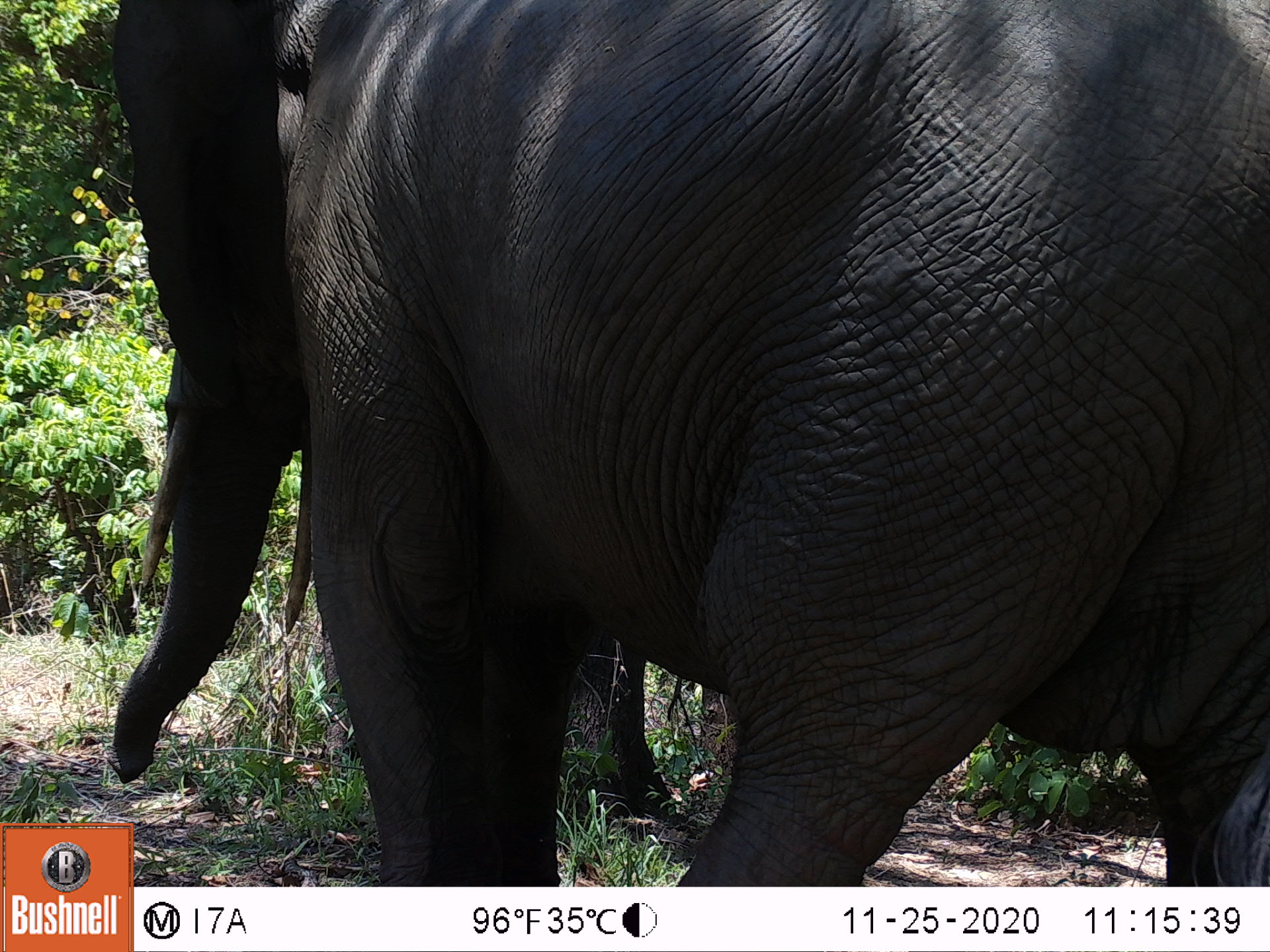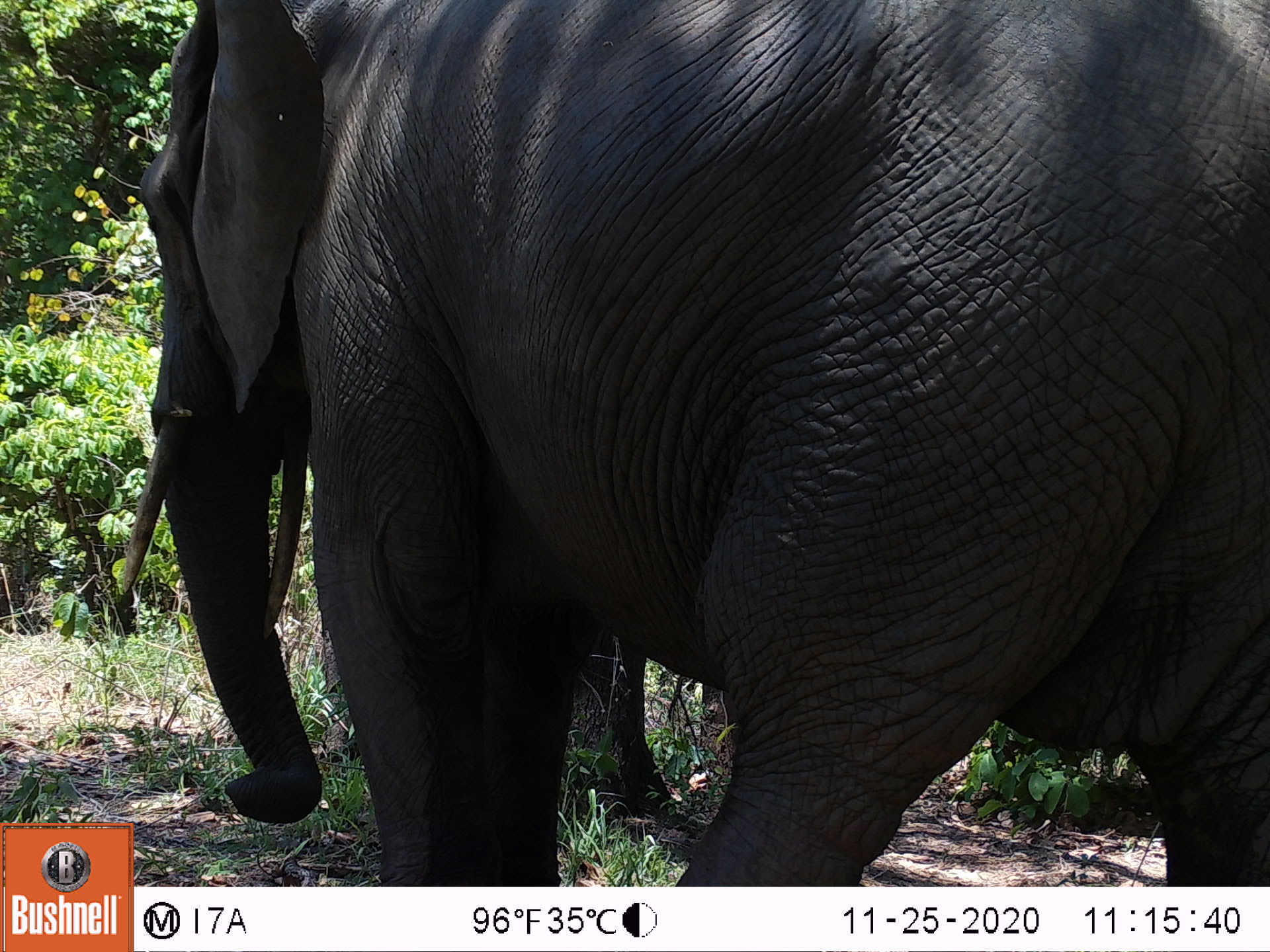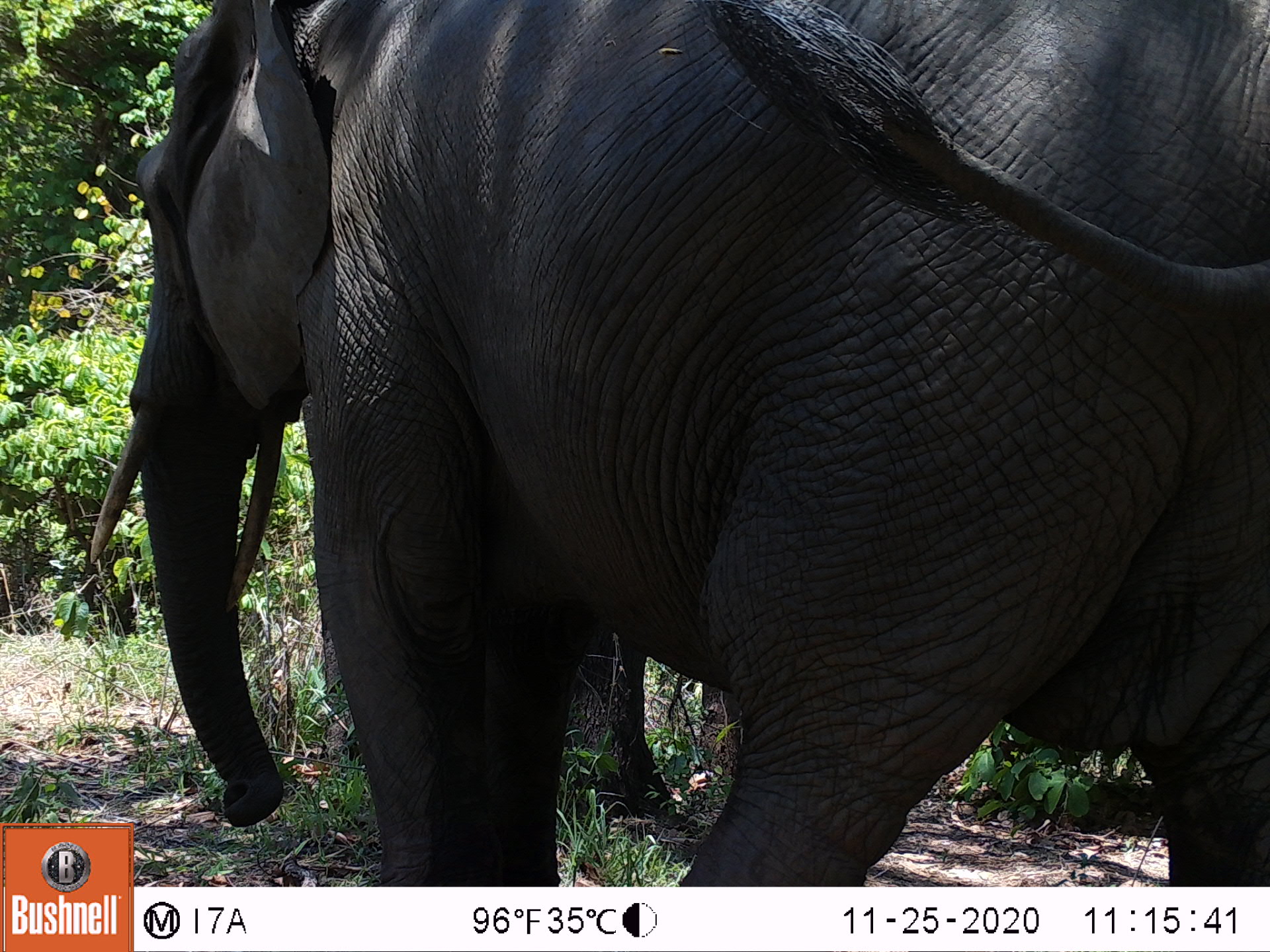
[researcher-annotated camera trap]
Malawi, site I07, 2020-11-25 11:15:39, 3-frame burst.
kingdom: Animalia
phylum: Chordata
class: Mammalia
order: Proboscidea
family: Elephantidae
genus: Loxodonta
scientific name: Loxodonta africana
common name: african savanna elephant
African savanna elephant (Loxodonta africana), count 1.